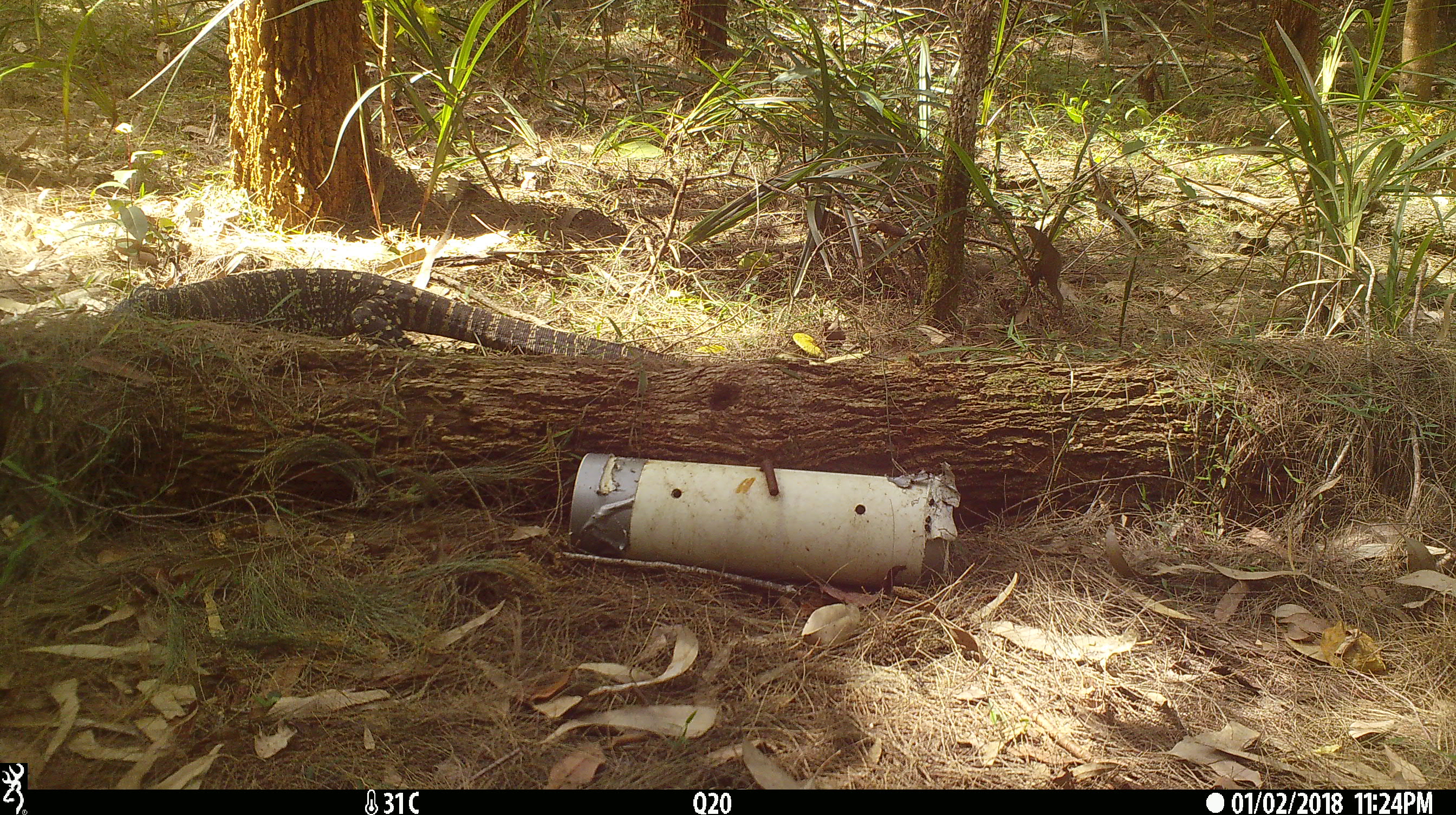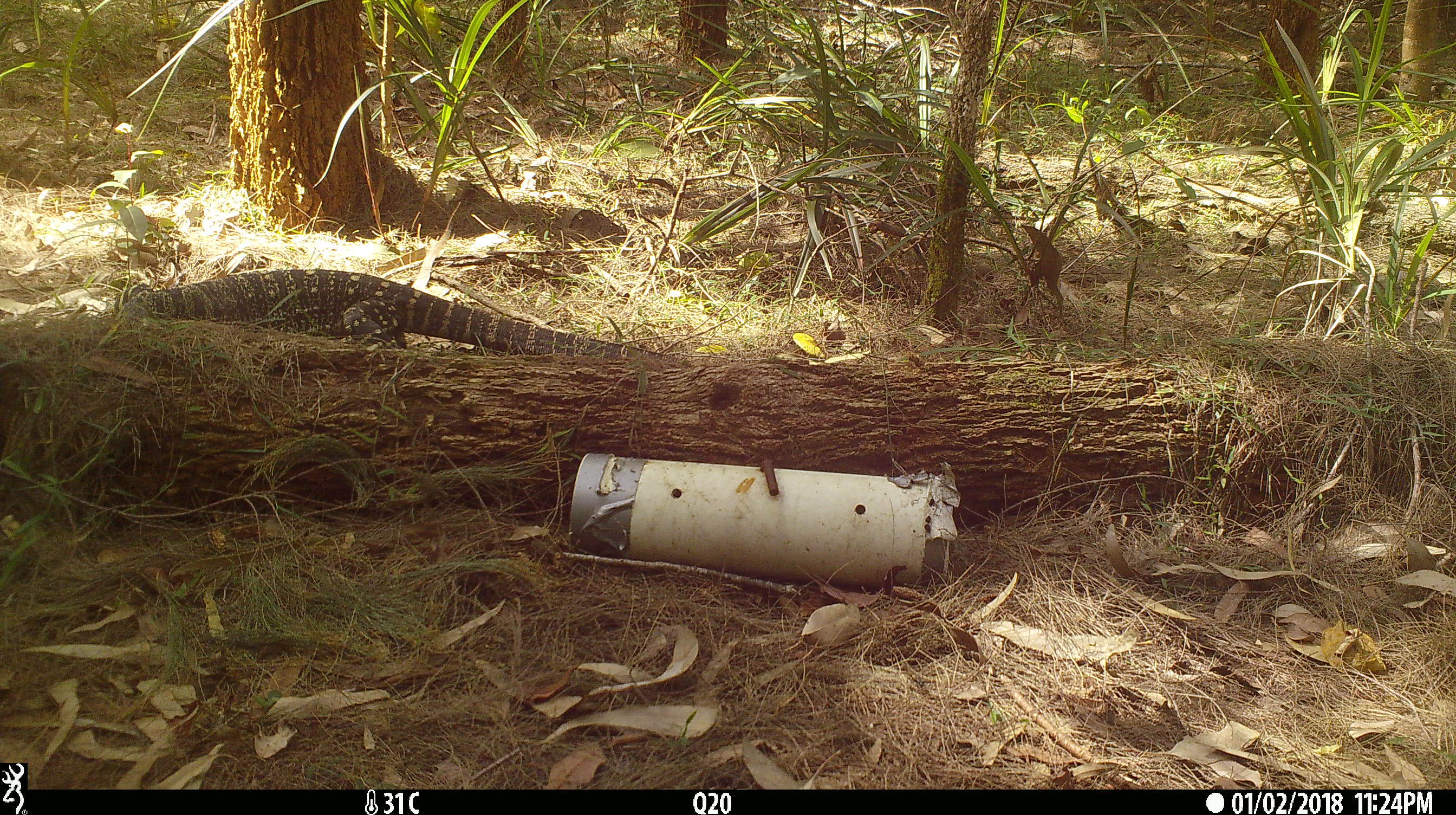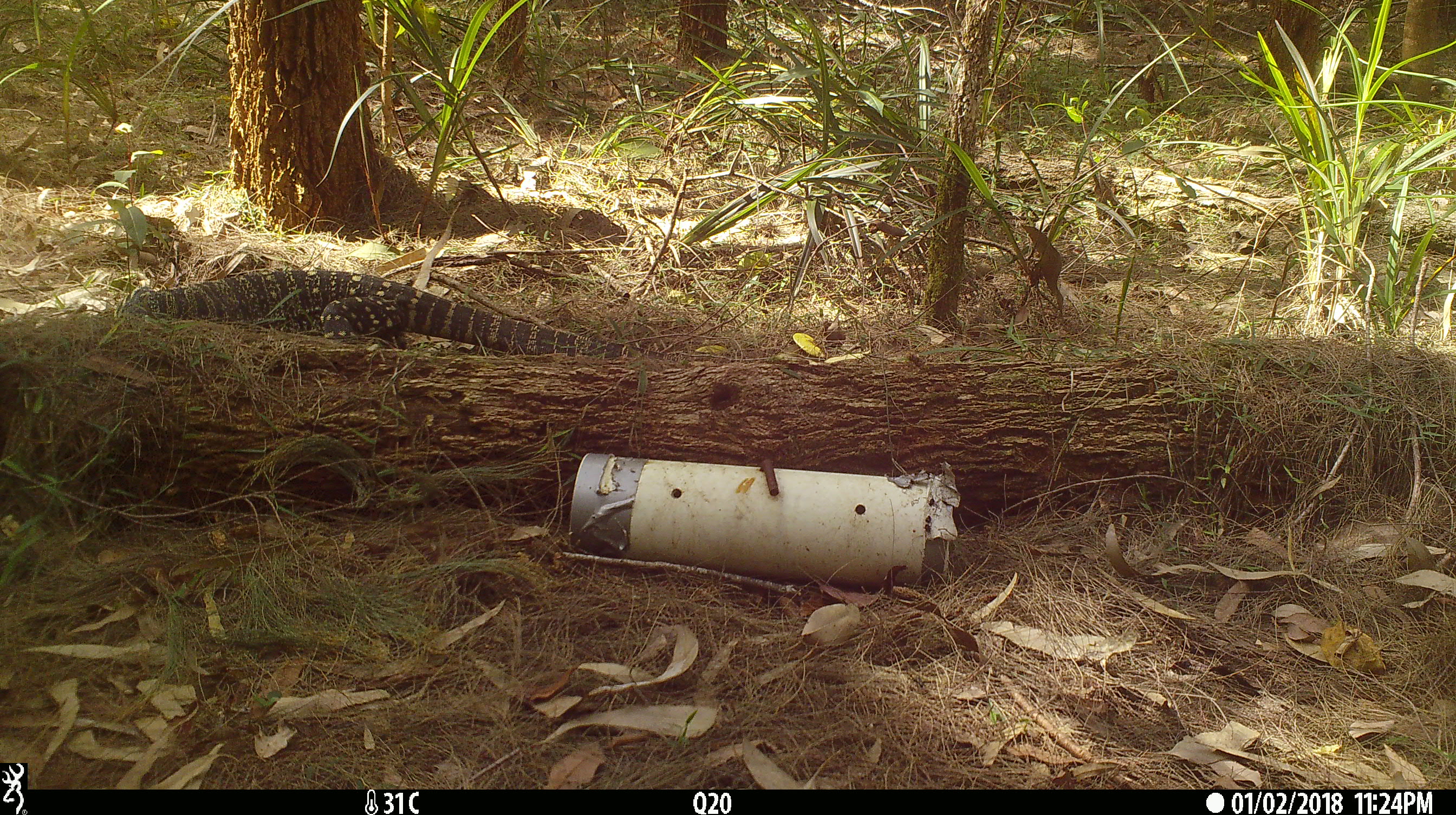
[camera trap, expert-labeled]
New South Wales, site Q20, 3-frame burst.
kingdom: Animalia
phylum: Chordata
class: Reptilia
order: Squamata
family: Varanidae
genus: Varanus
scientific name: Varanus varius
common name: lace monitor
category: goanna